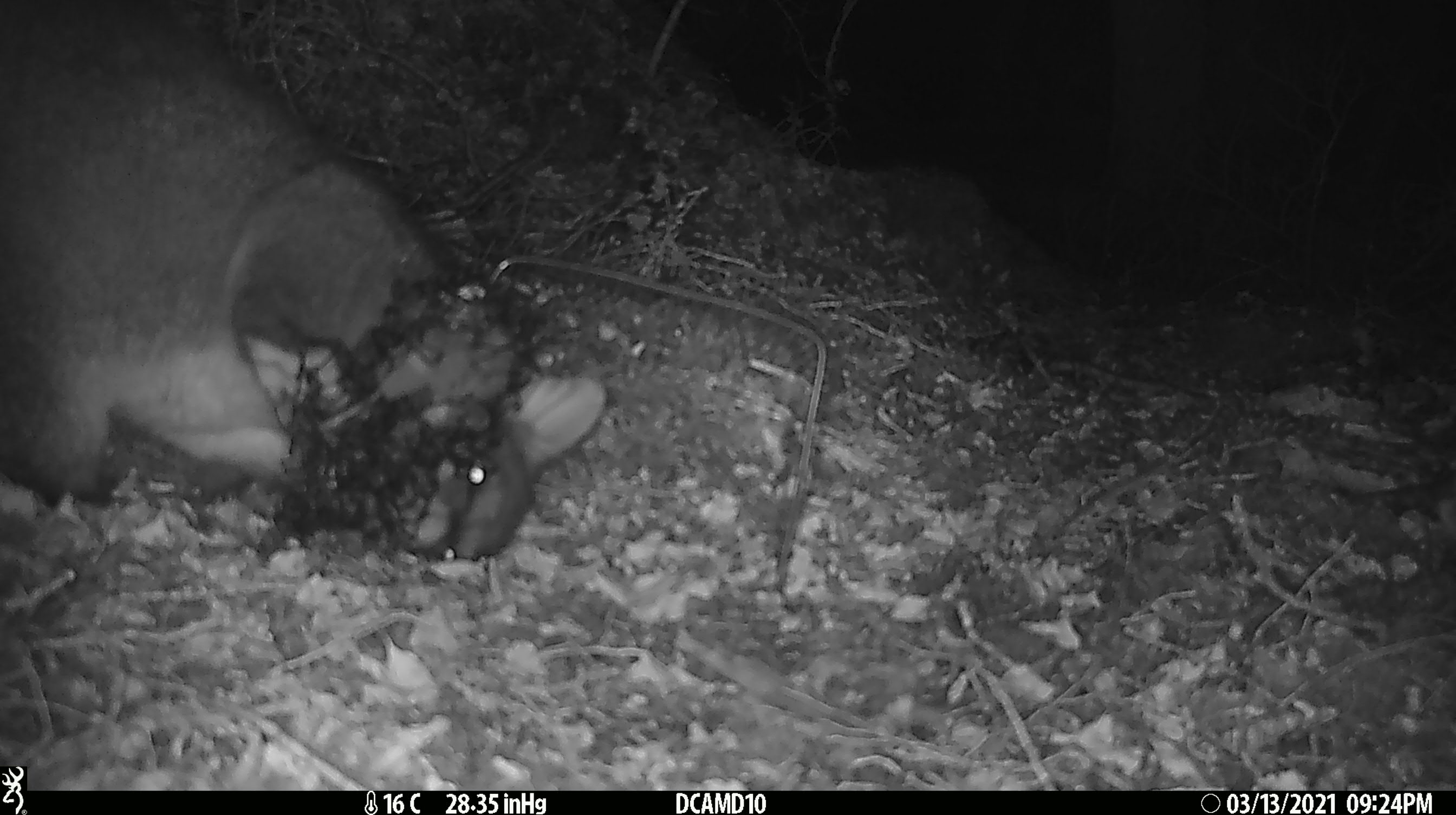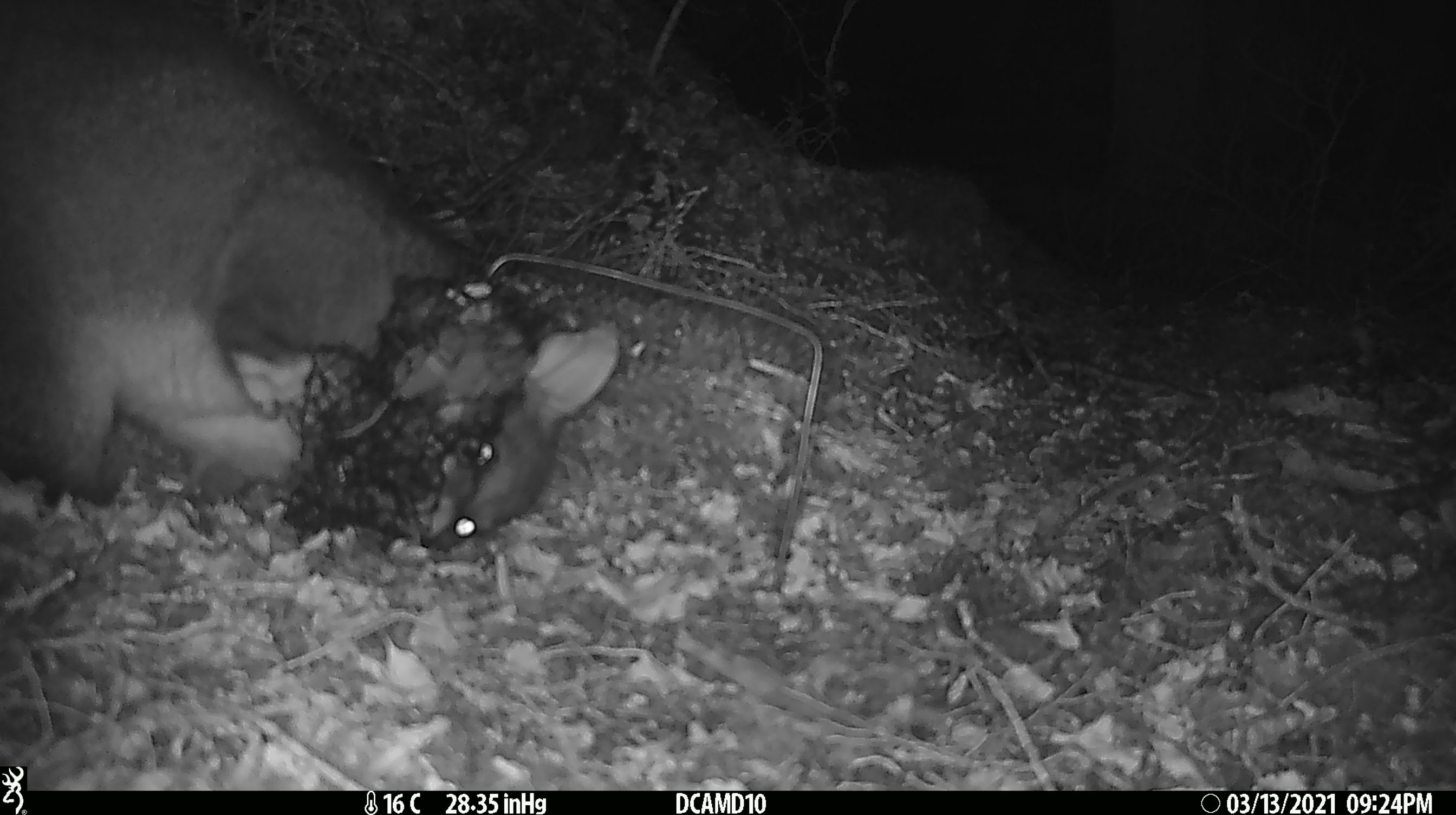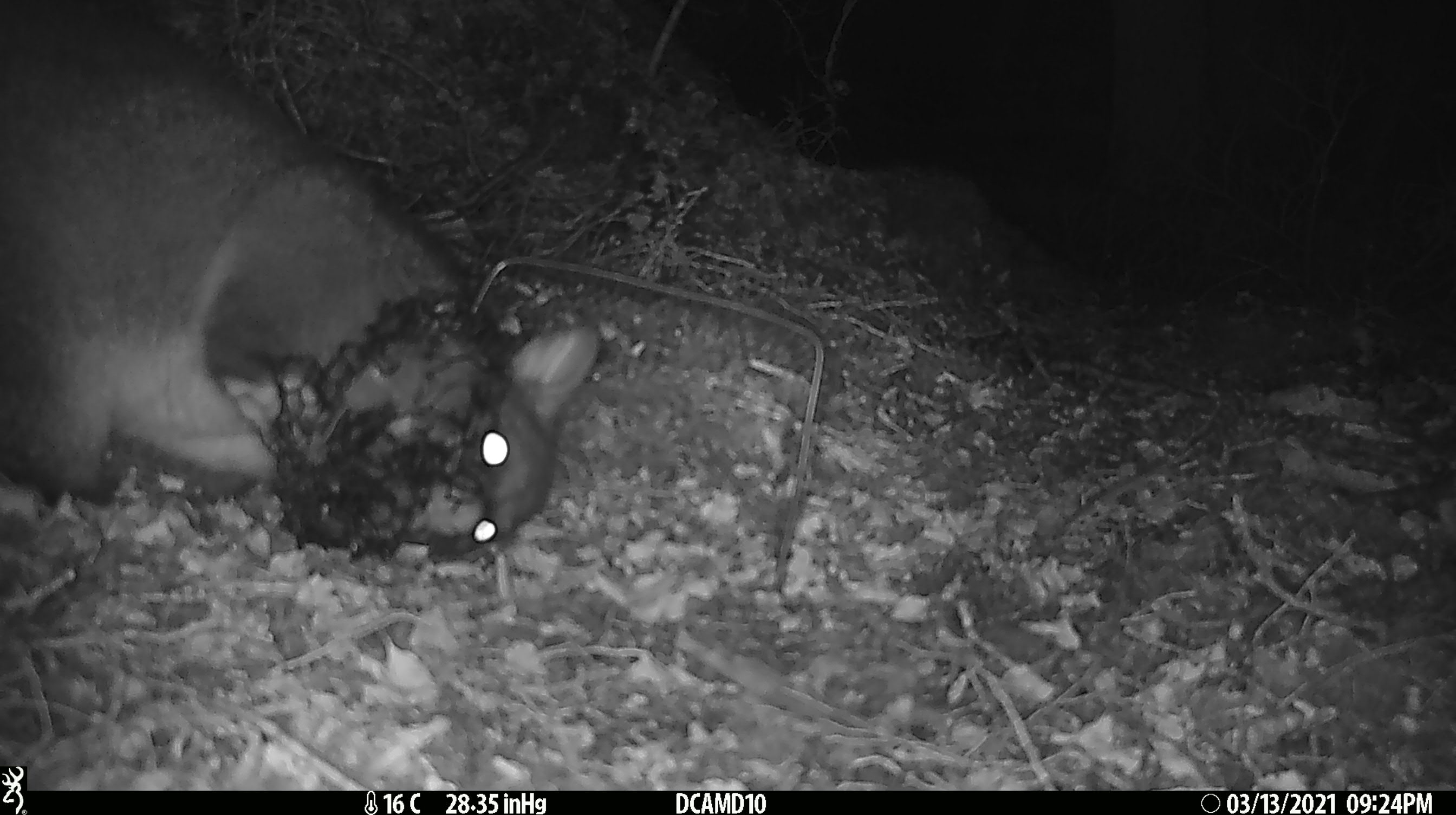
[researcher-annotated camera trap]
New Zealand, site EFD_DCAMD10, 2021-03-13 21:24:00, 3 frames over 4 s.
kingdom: Animalia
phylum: Chordata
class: Mammalia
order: Diprotodontia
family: Phalangeridae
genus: Trichosurus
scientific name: Trichosurus vulpecula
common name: common brushtail possum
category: possum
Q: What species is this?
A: Possum (common brushtail possum) (Trichosurus vulpecula).